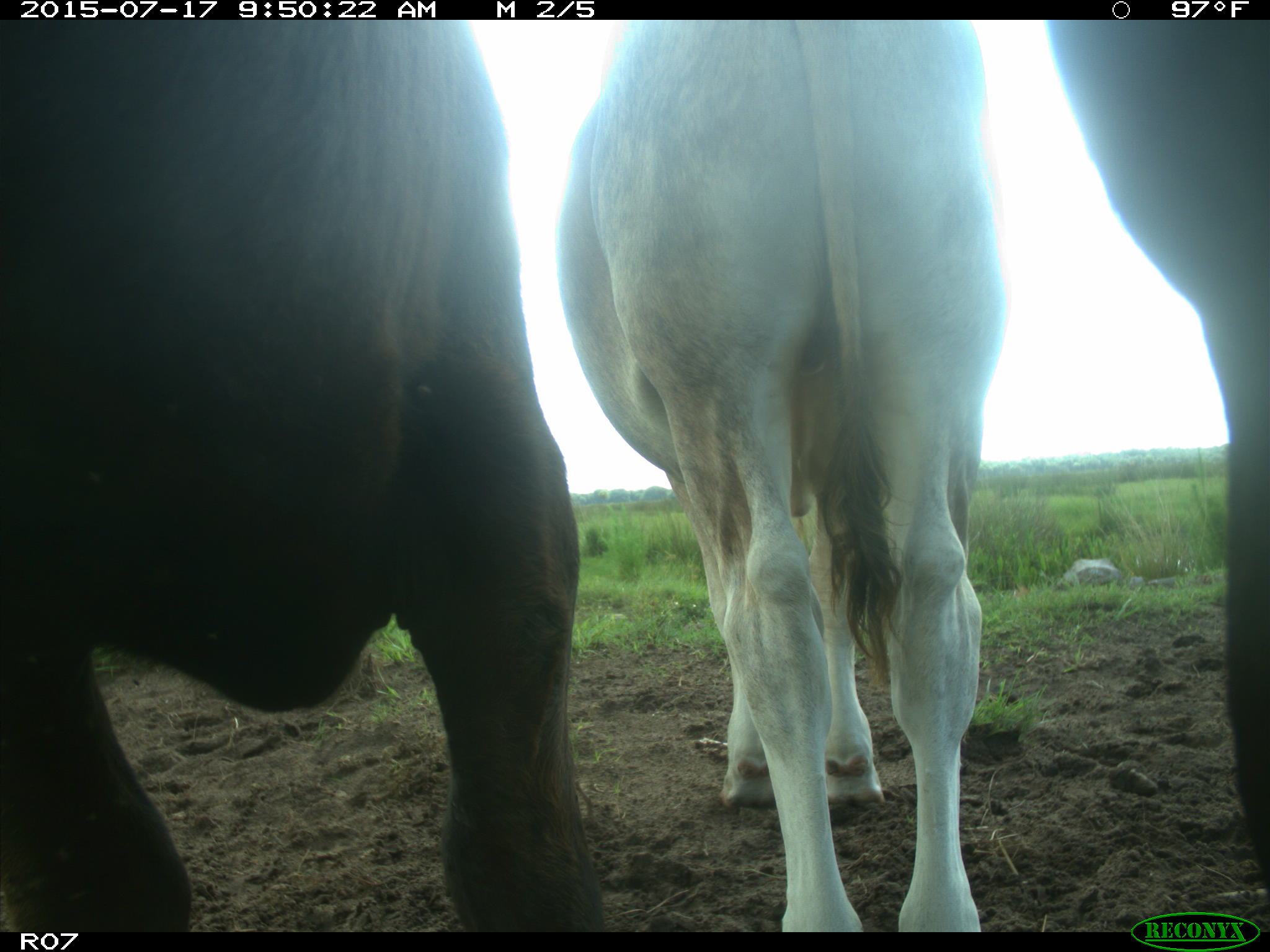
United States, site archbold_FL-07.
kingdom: Animalia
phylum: Chordata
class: Mammalia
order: Artiodactyla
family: Bovidae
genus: Bos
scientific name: Bos taurus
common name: domestic cow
Bos taurus (domestic cow).